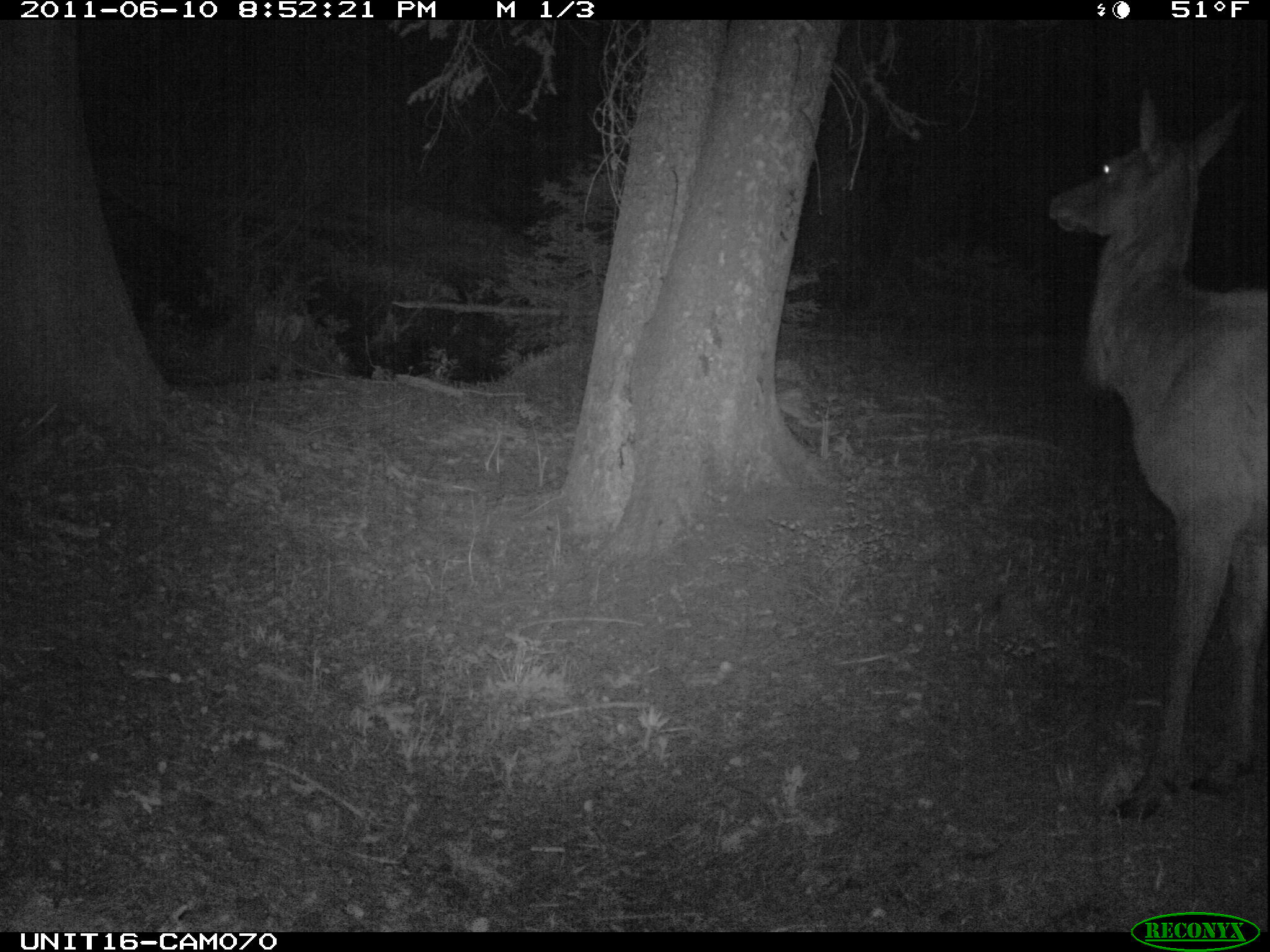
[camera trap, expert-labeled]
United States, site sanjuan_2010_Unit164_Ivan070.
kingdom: Animalia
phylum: Chordata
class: Mammalia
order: Artiodactyla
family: Cervidae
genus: Cervus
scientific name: Cervus elaphus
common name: red deer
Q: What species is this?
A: Cervus elaphus (red deer).